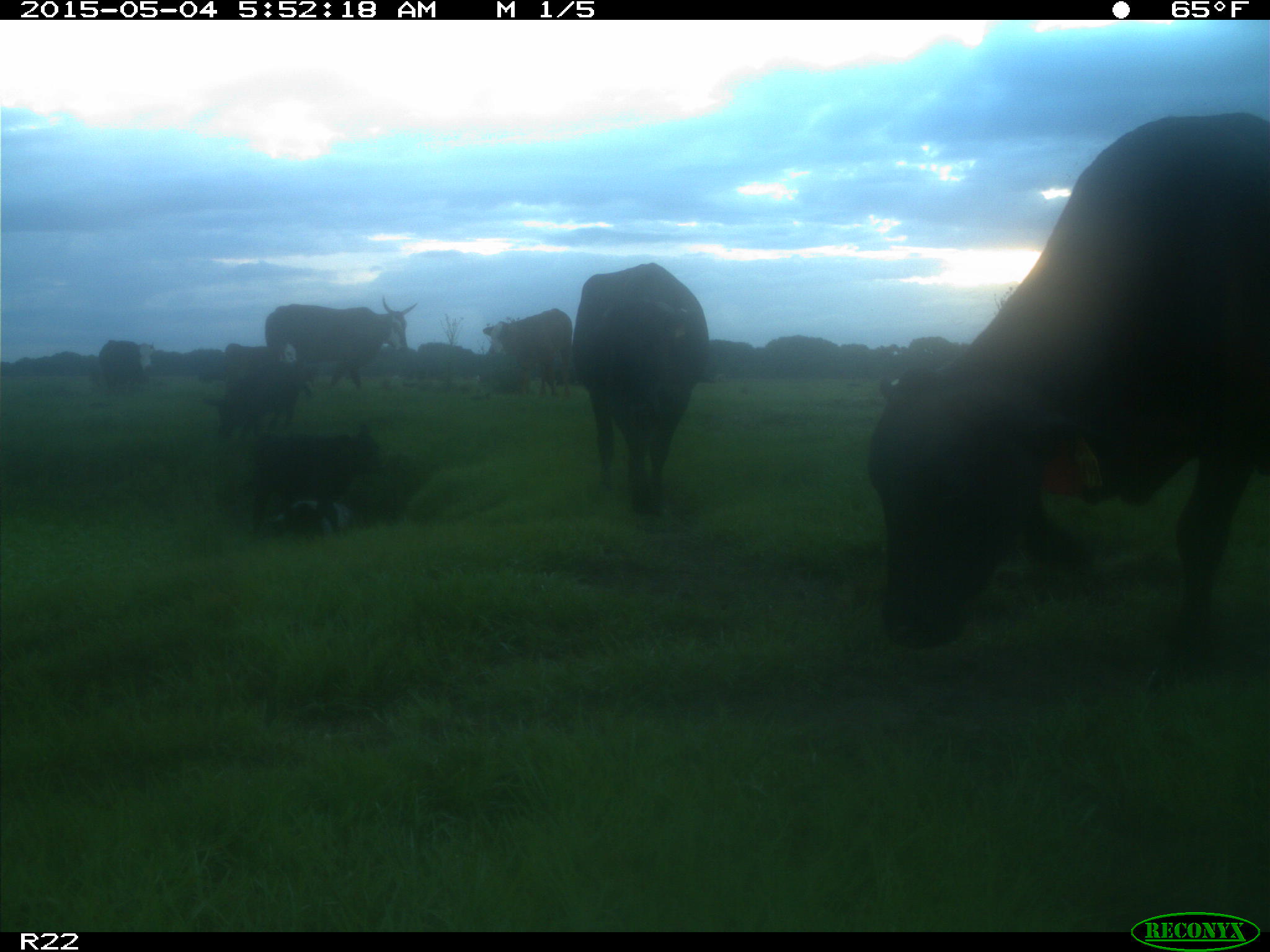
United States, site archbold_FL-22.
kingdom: Animalia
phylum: Chordata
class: Mammalia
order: Artiodactyla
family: Bovidae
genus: Bos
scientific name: Bos taurus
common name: domestic cow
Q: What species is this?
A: Bos taurus (domestic cow).